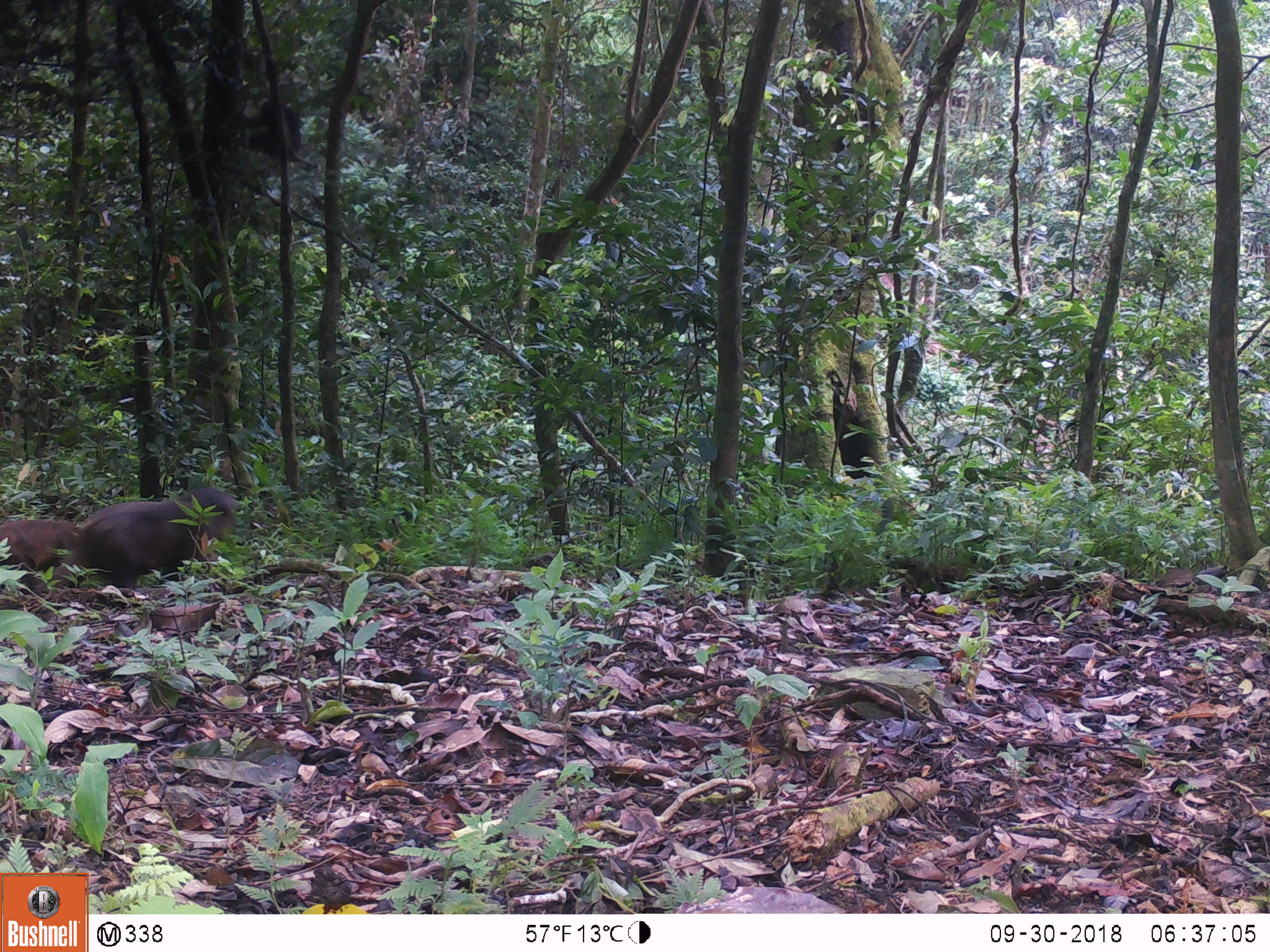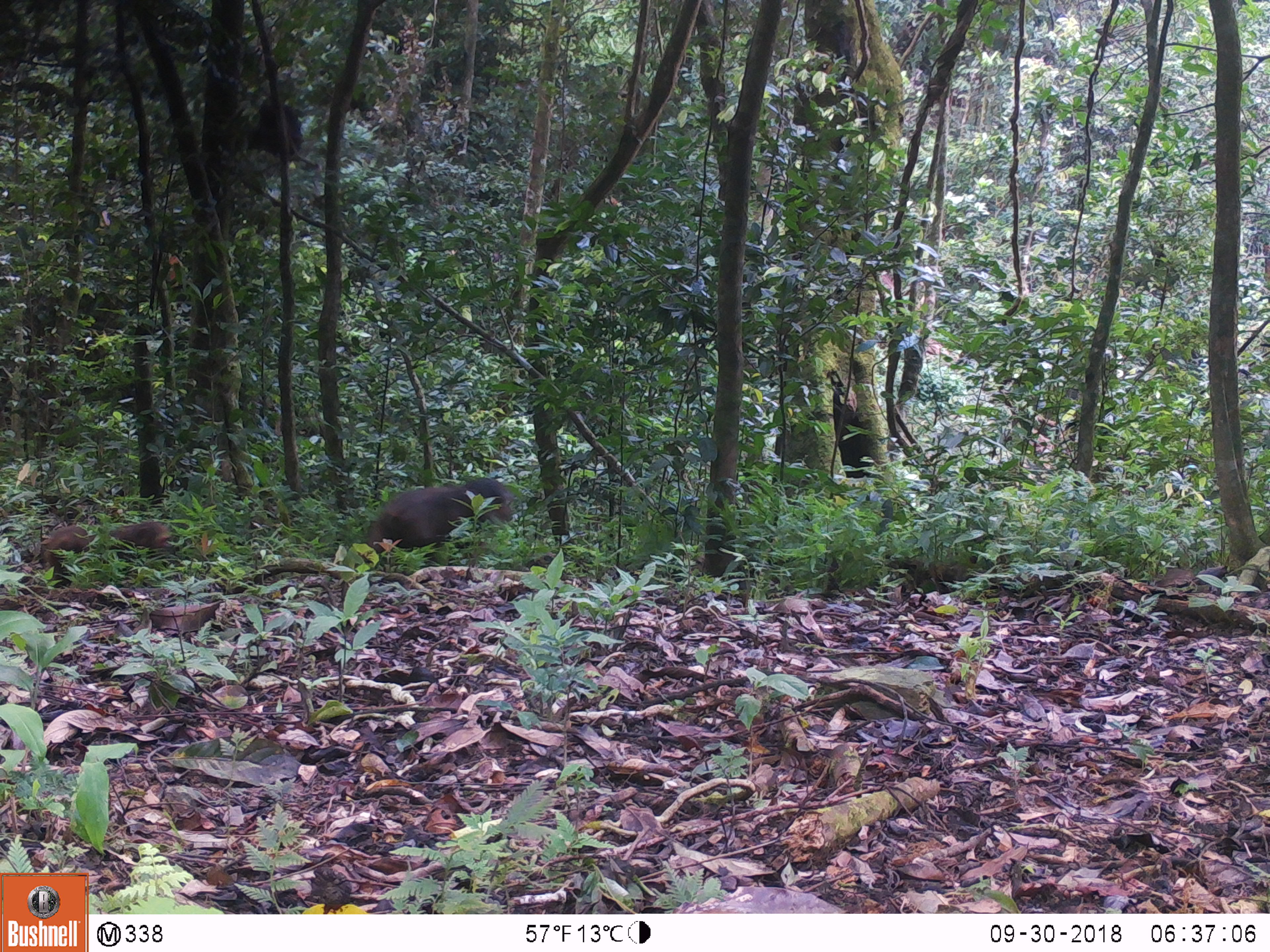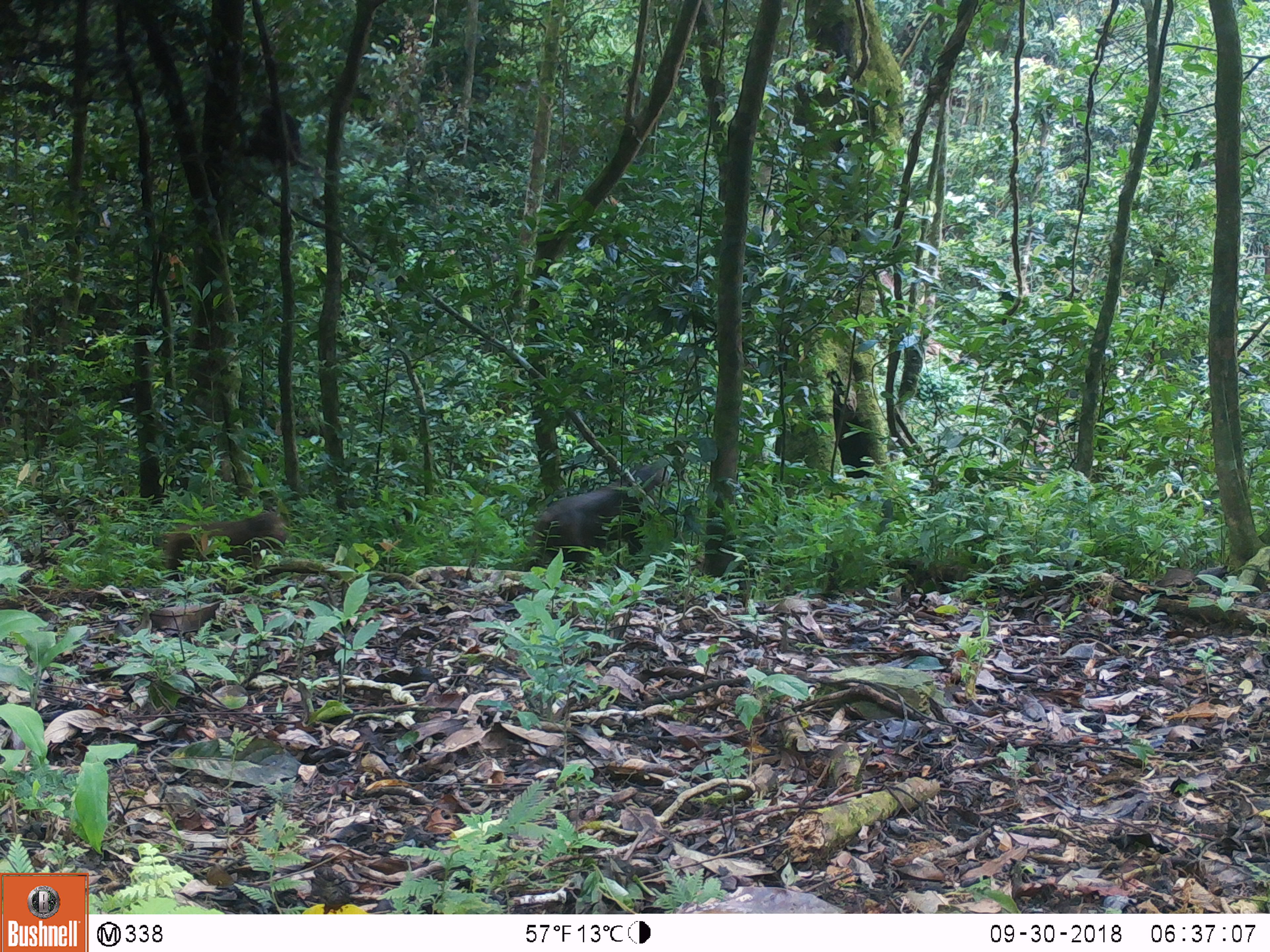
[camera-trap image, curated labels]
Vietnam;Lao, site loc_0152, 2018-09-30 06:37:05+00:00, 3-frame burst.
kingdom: Animalia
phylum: Chordata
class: Mammalia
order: Primates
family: Cercopithecidae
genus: Macaca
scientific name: Macaca arctoides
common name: stump-tailed macaque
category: stump tailed macaque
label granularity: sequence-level